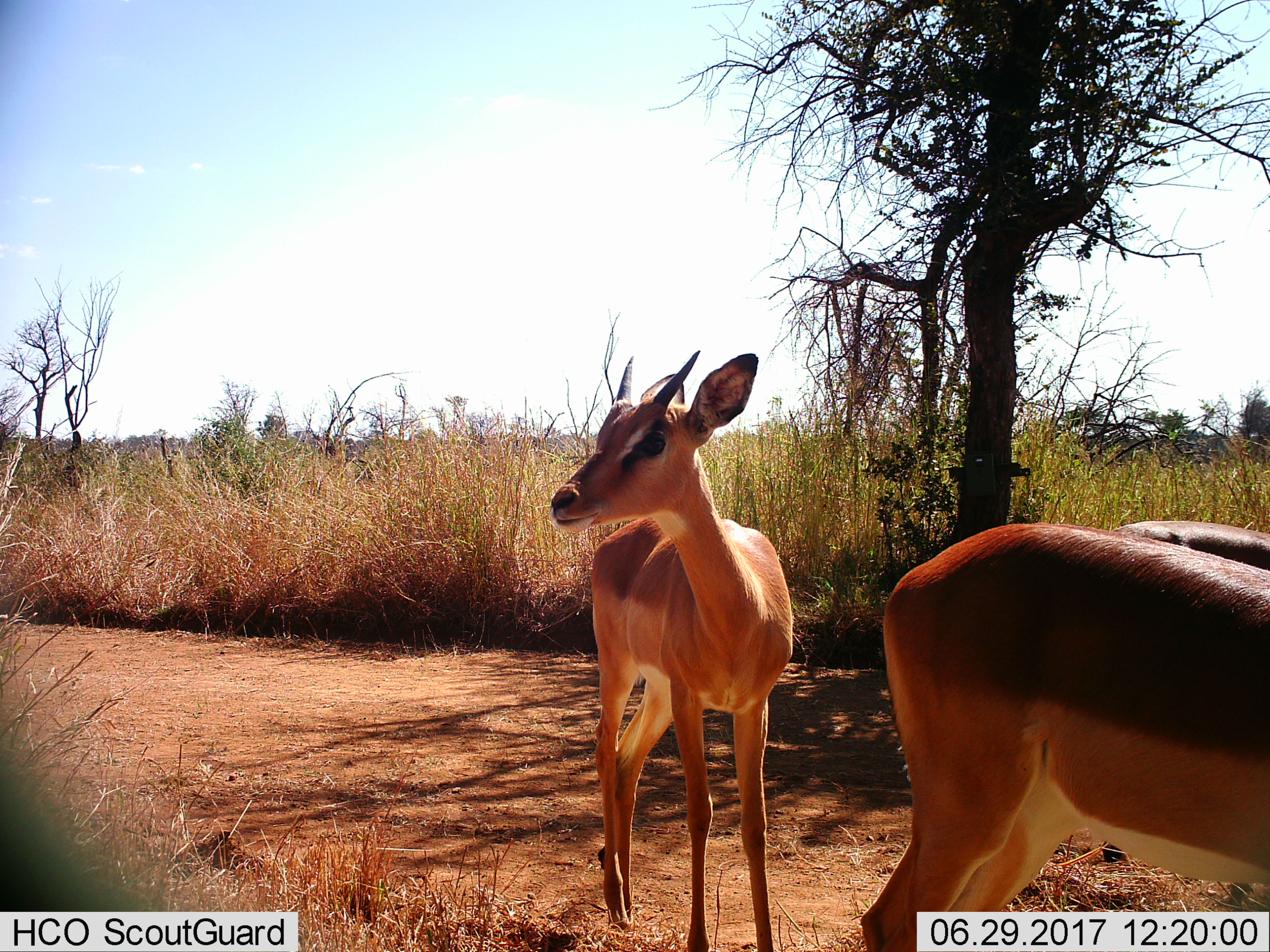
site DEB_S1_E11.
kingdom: Animalia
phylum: Chordata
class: Mammalia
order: Artiodactyla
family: Bovidae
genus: Aepyceros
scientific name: Aepyceros melampus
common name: impala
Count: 3.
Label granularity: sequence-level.